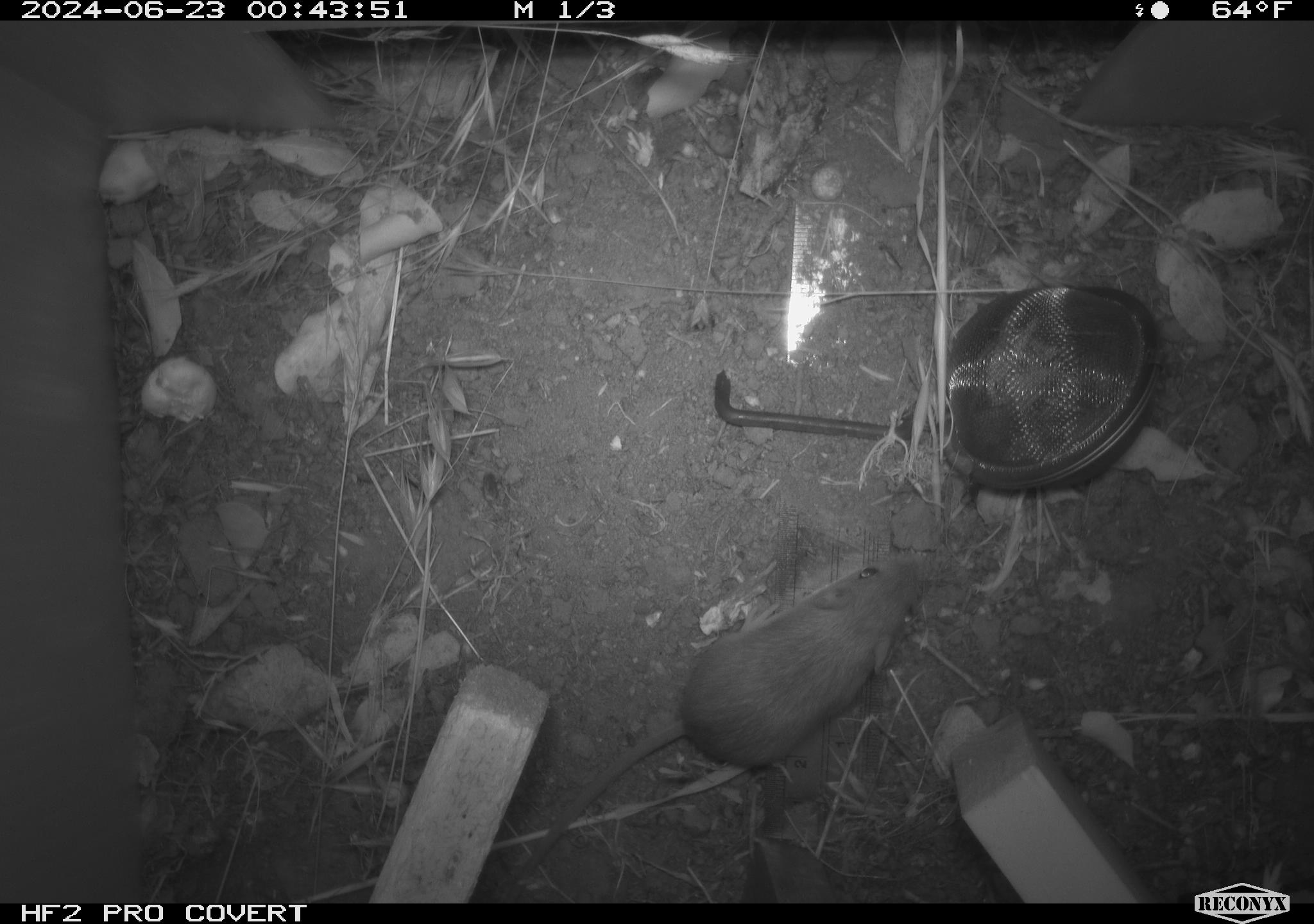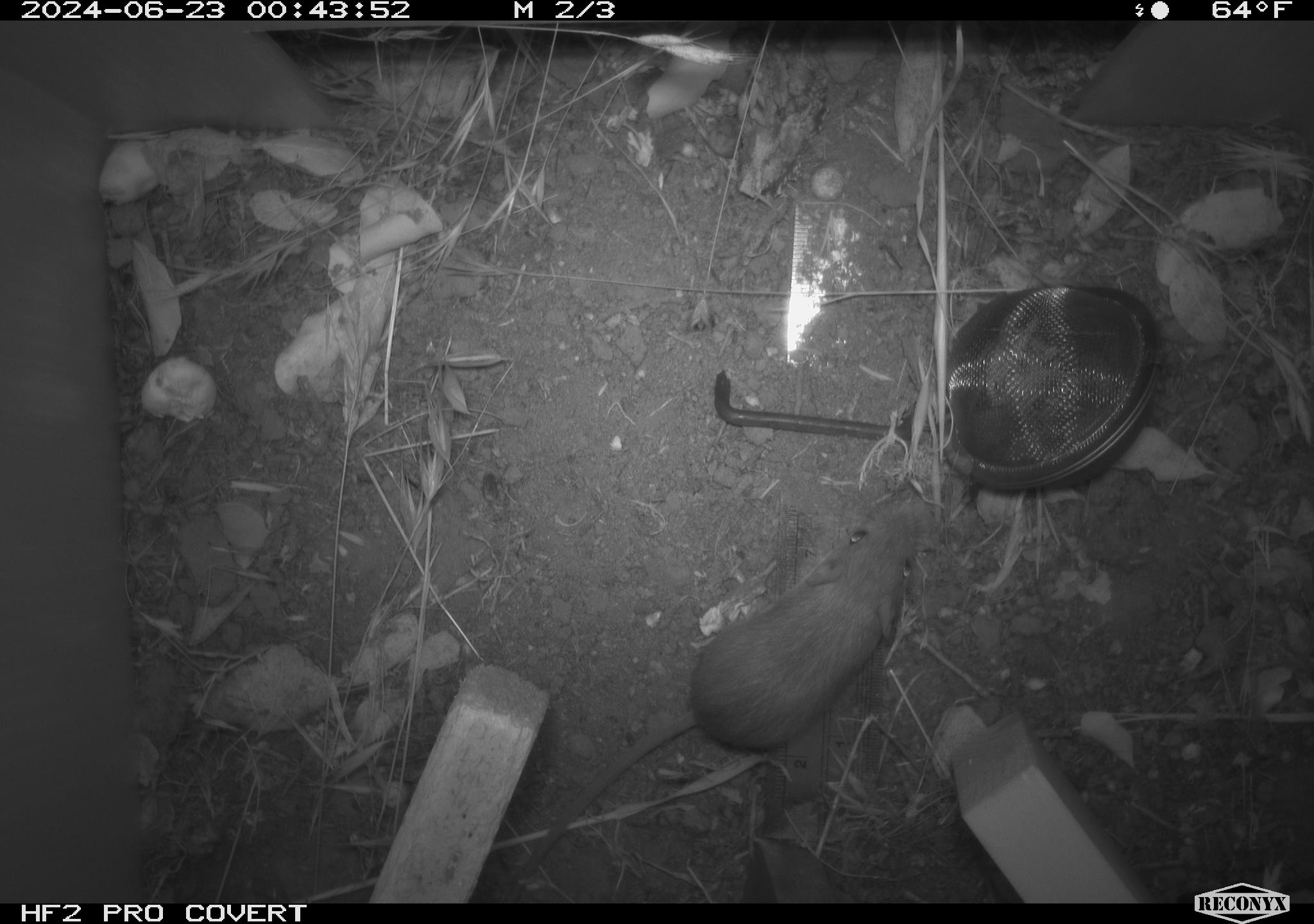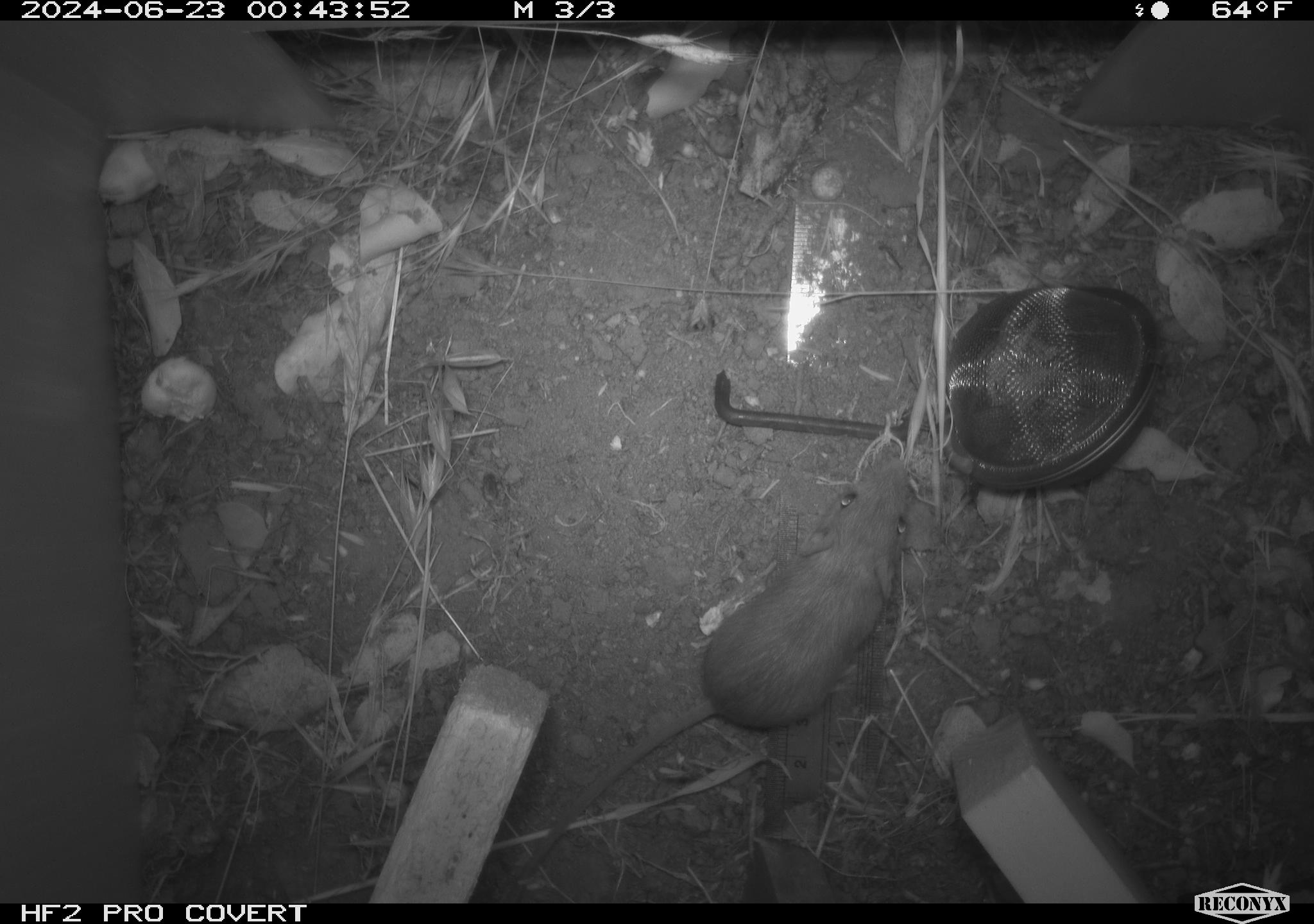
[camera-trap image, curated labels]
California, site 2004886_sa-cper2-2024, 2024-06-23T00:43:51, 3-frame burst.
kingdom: Animalia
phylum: Chordata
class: Mammalia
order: Rodentia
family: Heteromyidae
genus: Dipodomys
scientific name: Dipodomys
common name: kangaroo rats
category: dipodomys species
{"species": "dipodomys species (kangaroo rats) (Dipodomys)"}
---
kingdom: Animalia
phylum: Chordata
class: Mammalia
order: Rodentia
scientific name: Rodentia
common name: rodent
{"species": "rodent (Rodentia)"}